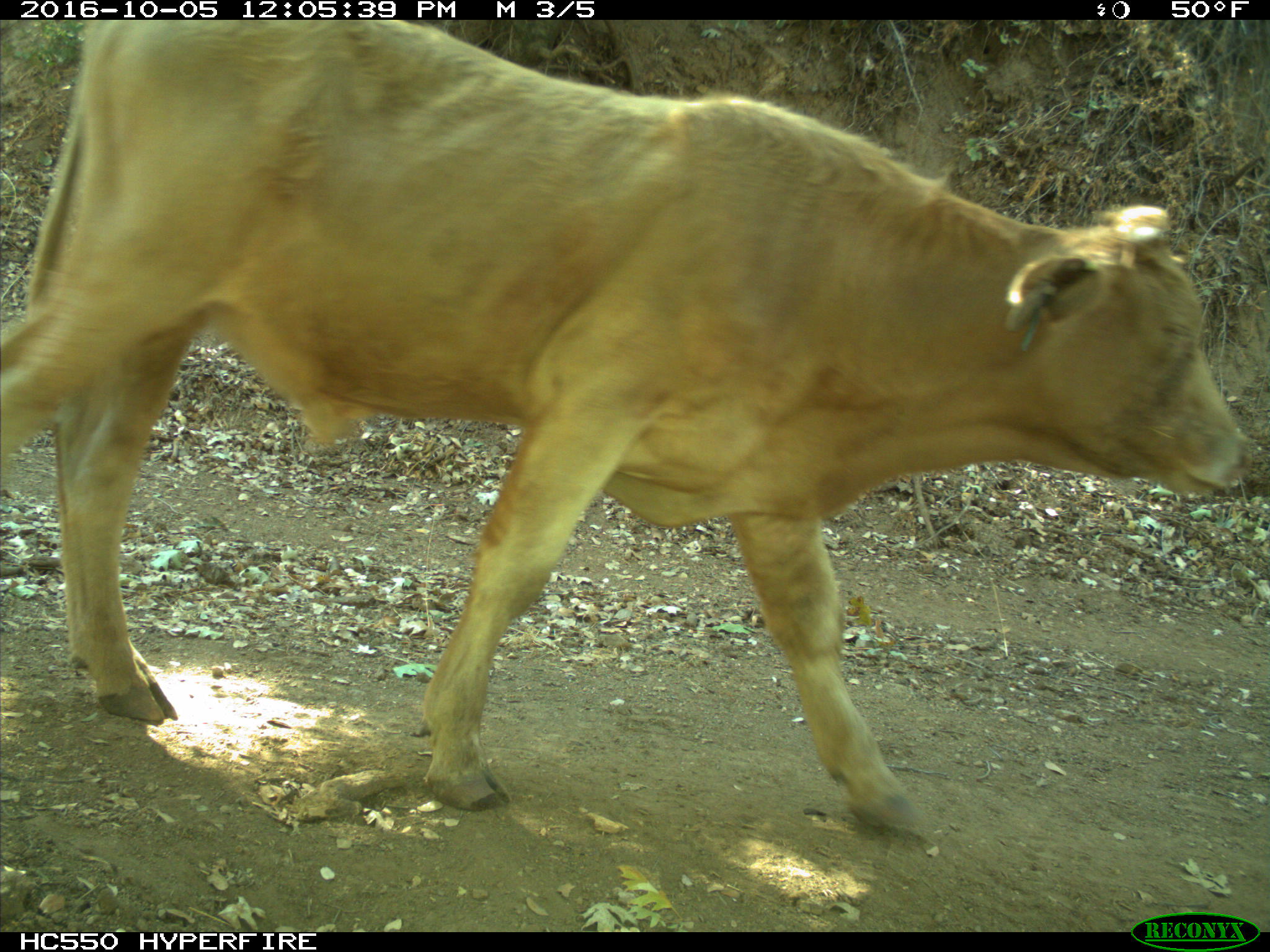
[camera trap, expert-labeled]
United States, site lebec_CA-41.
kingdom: Animalia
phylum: Chordata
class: Mammalia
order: Artiodactyla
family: Bovidae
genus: Bos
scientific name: Bos taurus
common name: domestic cow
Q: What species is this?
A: Bos taurus (domestic cow).